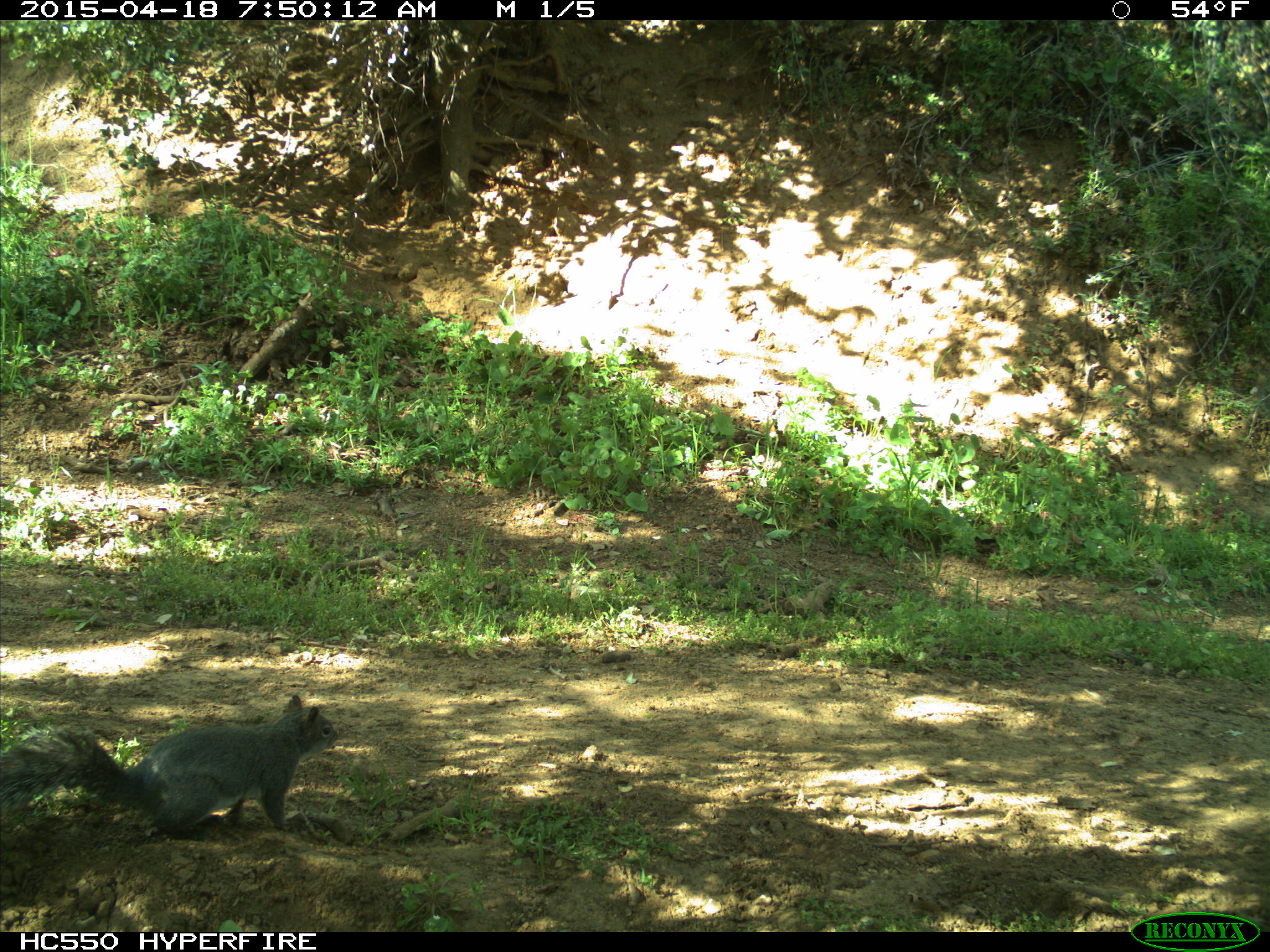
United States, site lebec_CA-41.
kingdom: Animalia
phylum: Chordata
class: Mammalia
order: Rodentia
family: Sciuridae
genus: Sciurus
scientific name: Sciurus carolinensis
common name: eastern gray squirrel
Sciurus carolinensis (eastern gray squirrel).